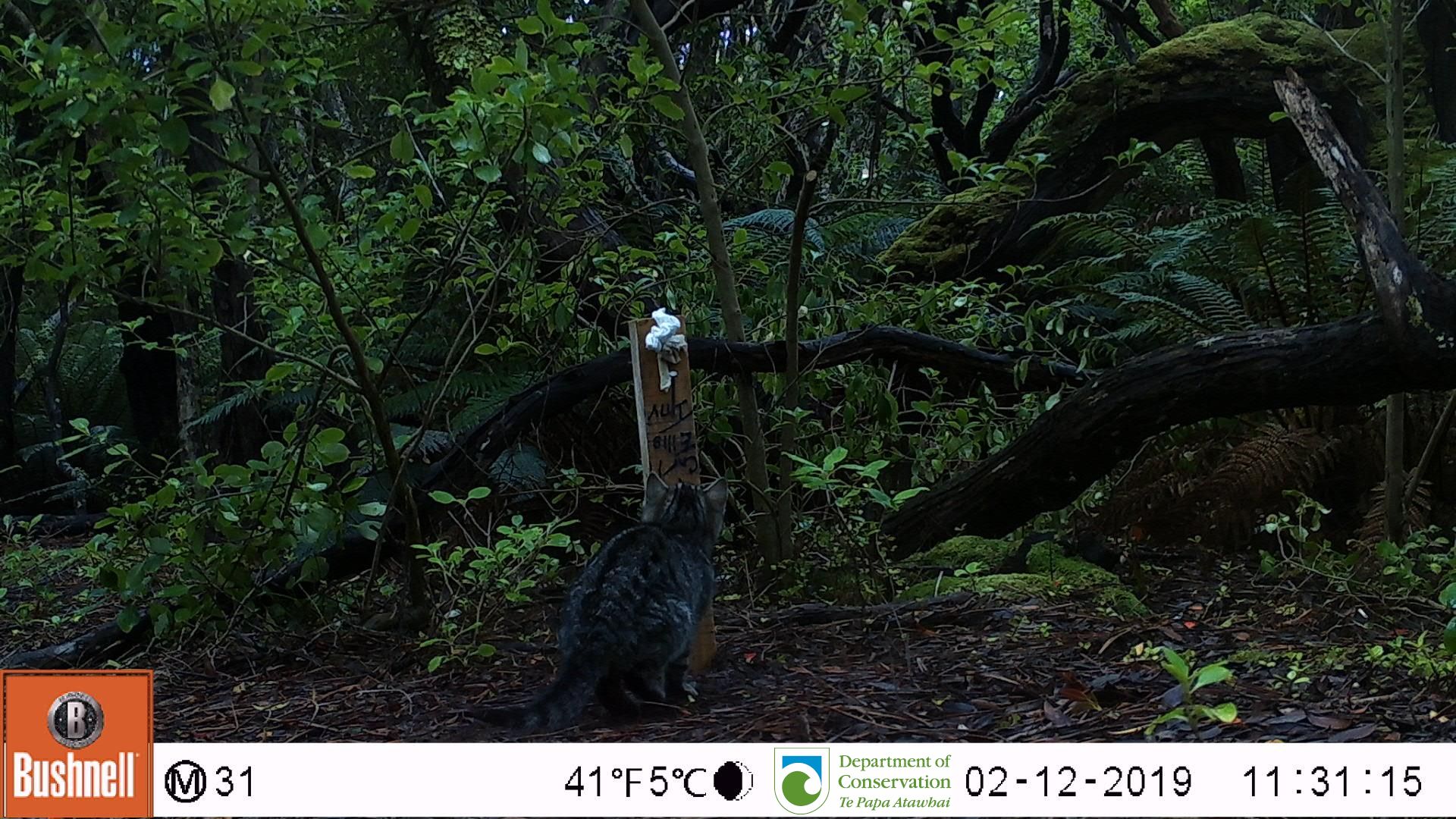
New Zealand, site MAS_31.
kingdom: Animalia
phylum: Chordata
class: Mammalia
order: Carnivora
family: Felidae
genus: Felis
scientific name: Felis catus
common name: domestic cat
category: cat